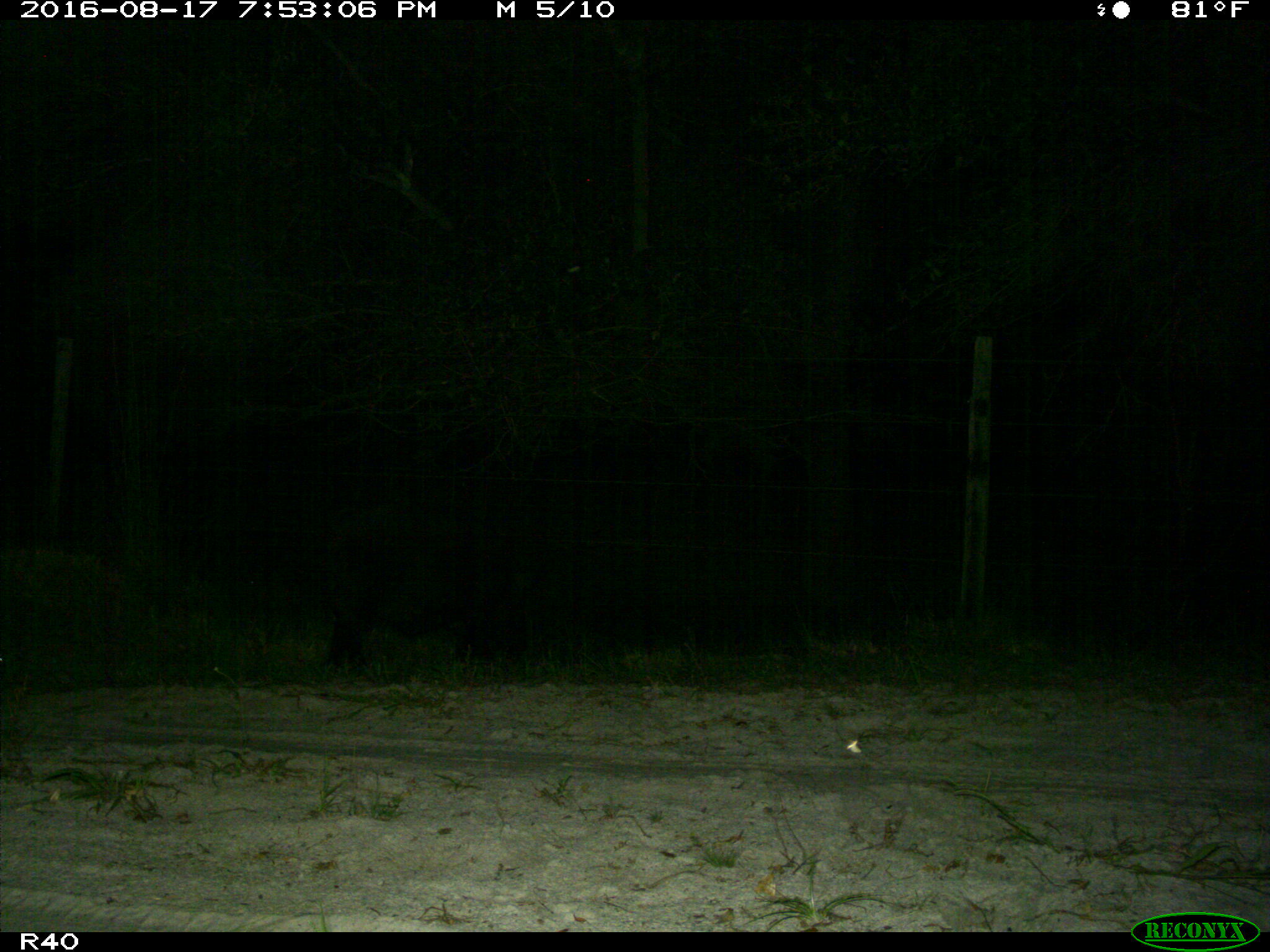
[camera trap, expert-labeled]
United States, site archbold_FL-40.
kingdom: Animalia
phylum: Chordata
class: Mammalia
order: Artiodactyla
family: Suidae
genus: Sus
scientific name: Sus scrofa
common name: wild boar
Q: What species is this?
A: Sus scrofa (wild boar).